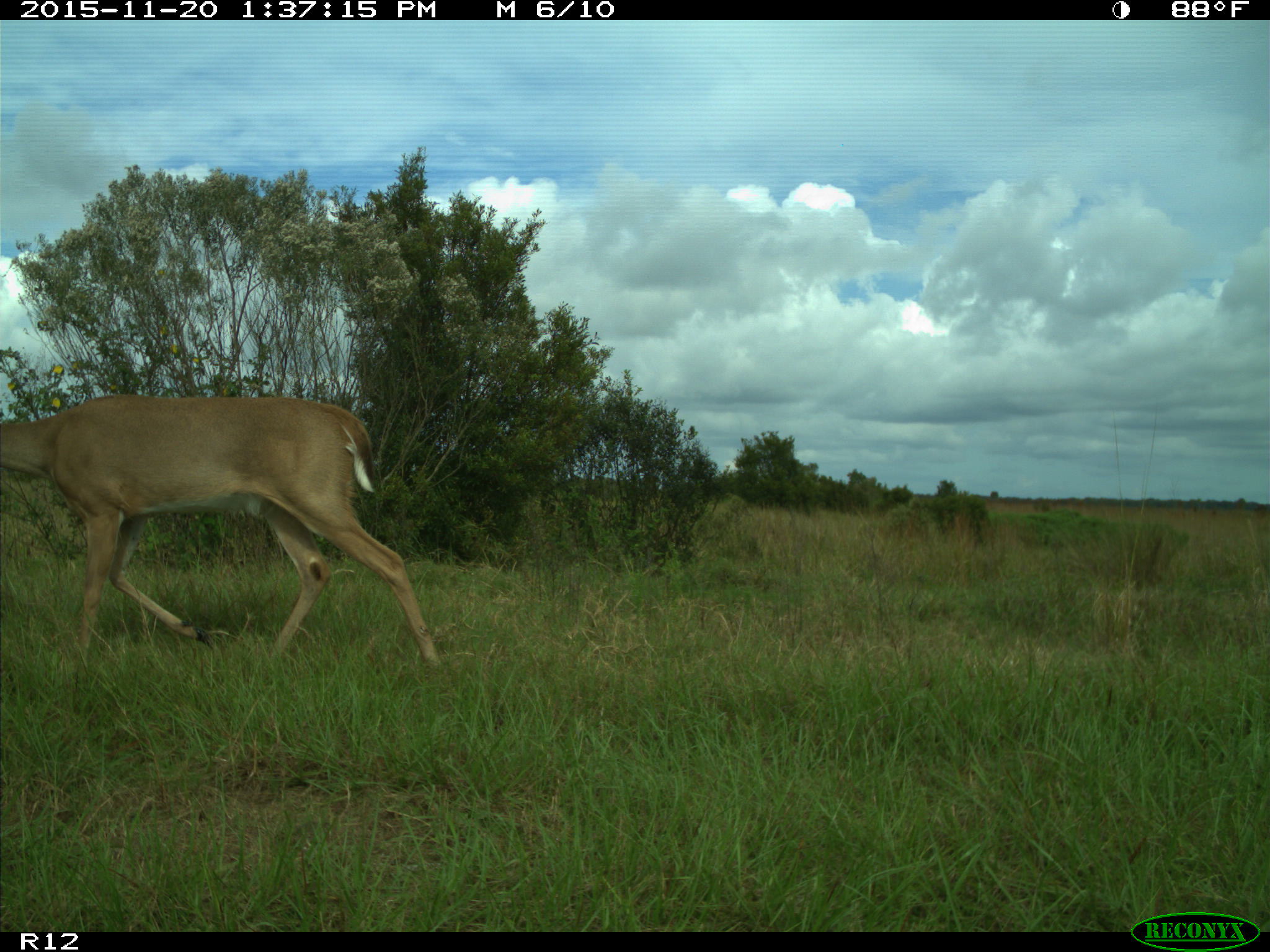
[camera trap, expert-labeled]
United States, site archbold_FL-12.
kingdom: Animalia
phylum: Chordata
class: Mammalia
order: Artiodactyla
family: Cervidae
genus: Odocoileus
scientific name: Odocoileus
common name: deer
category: unidentified deer